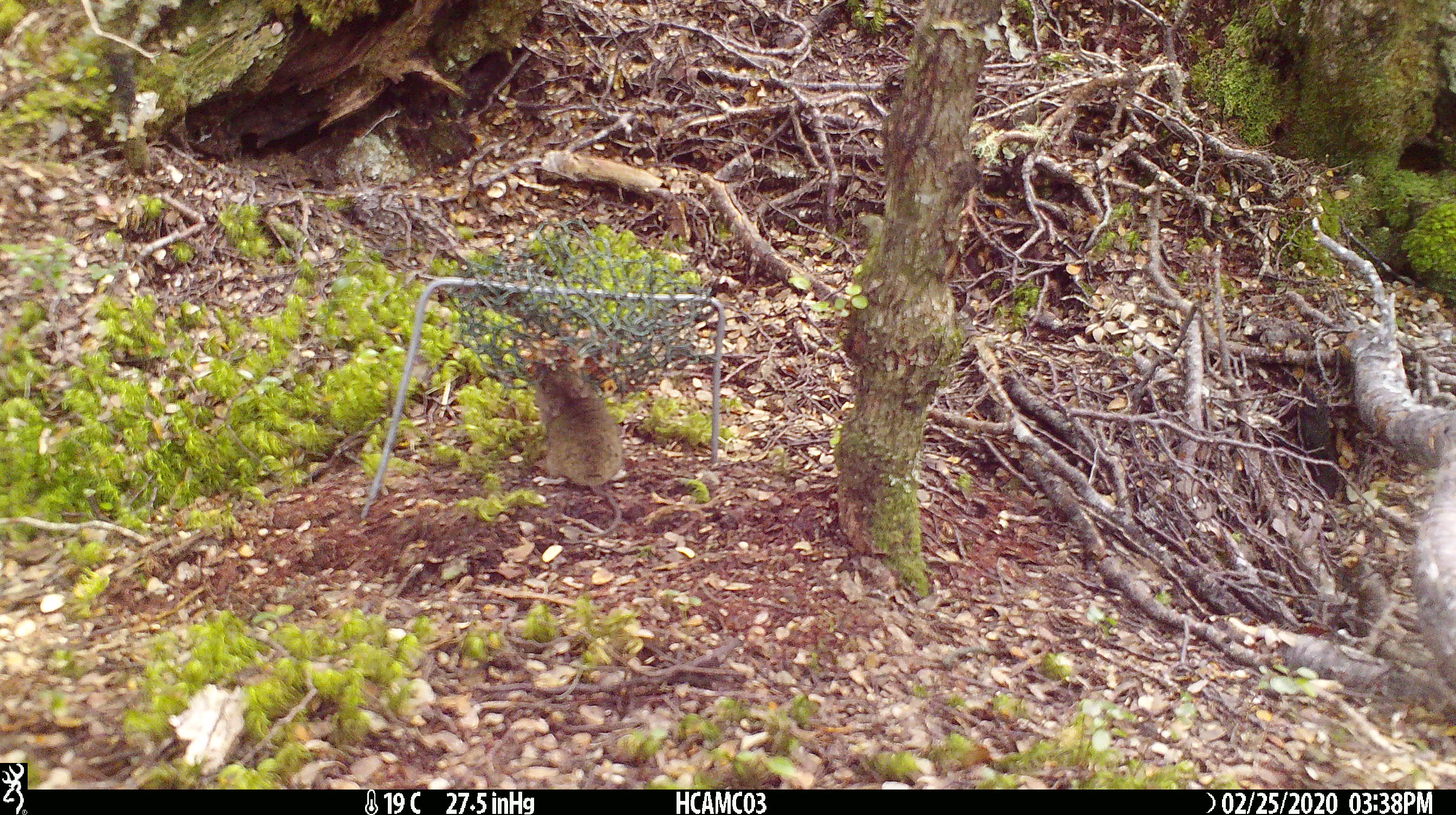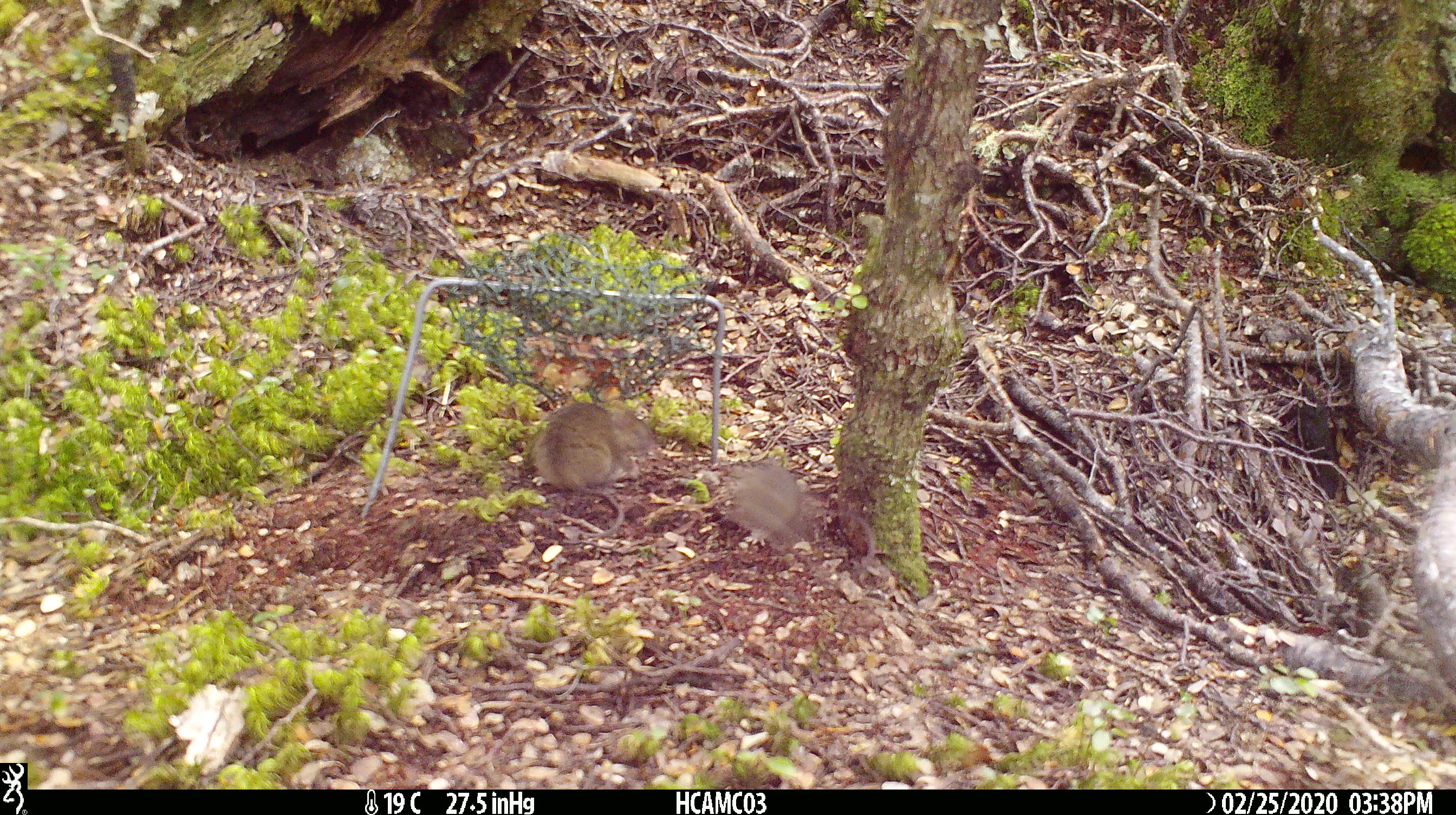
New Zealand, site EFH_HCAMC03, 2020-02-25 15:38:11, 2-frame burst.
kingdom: Animalia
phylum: Chordata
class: Mammalia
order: Rodentia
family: Muridae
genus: Mus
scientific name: Mus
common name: mouse